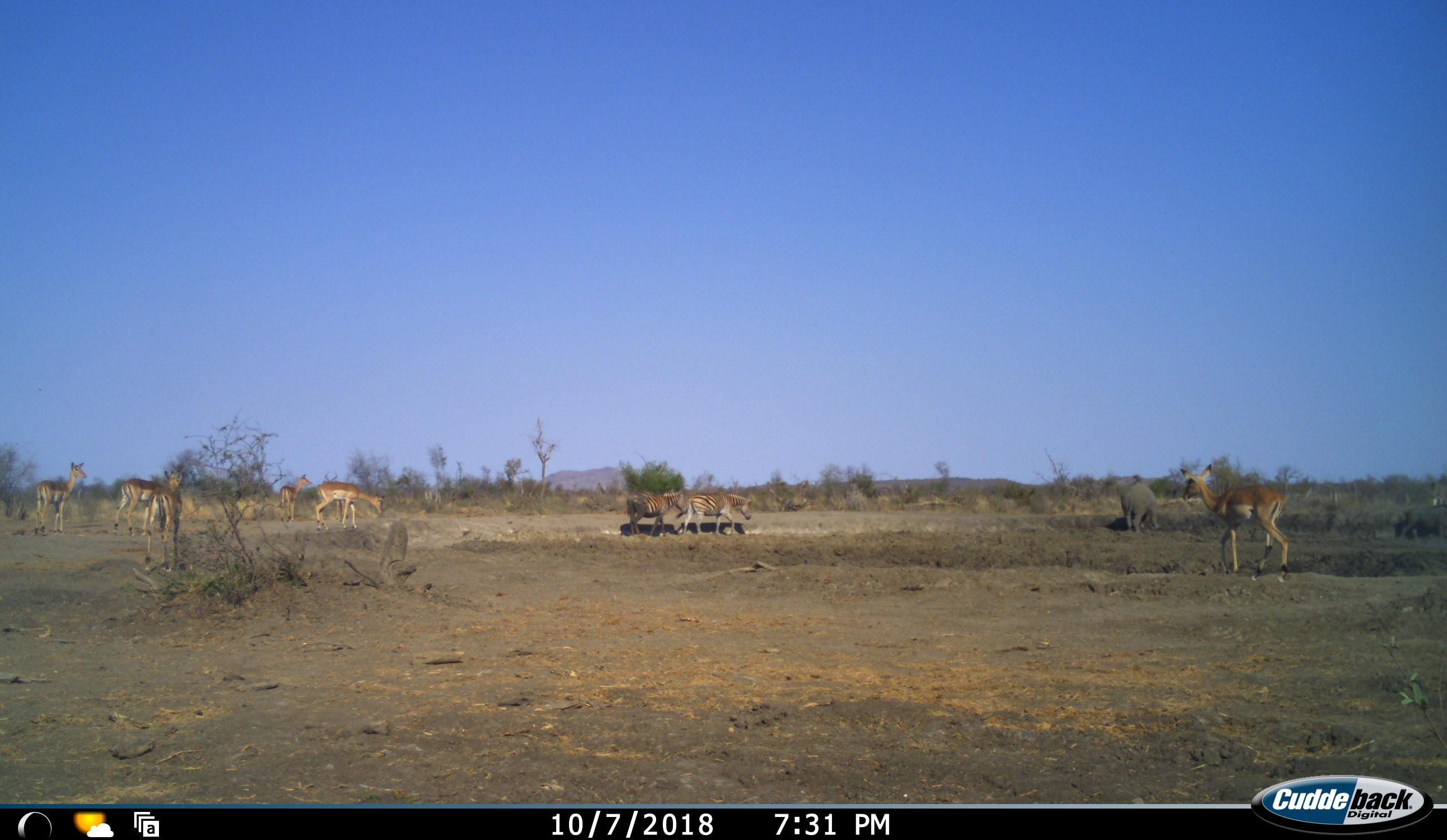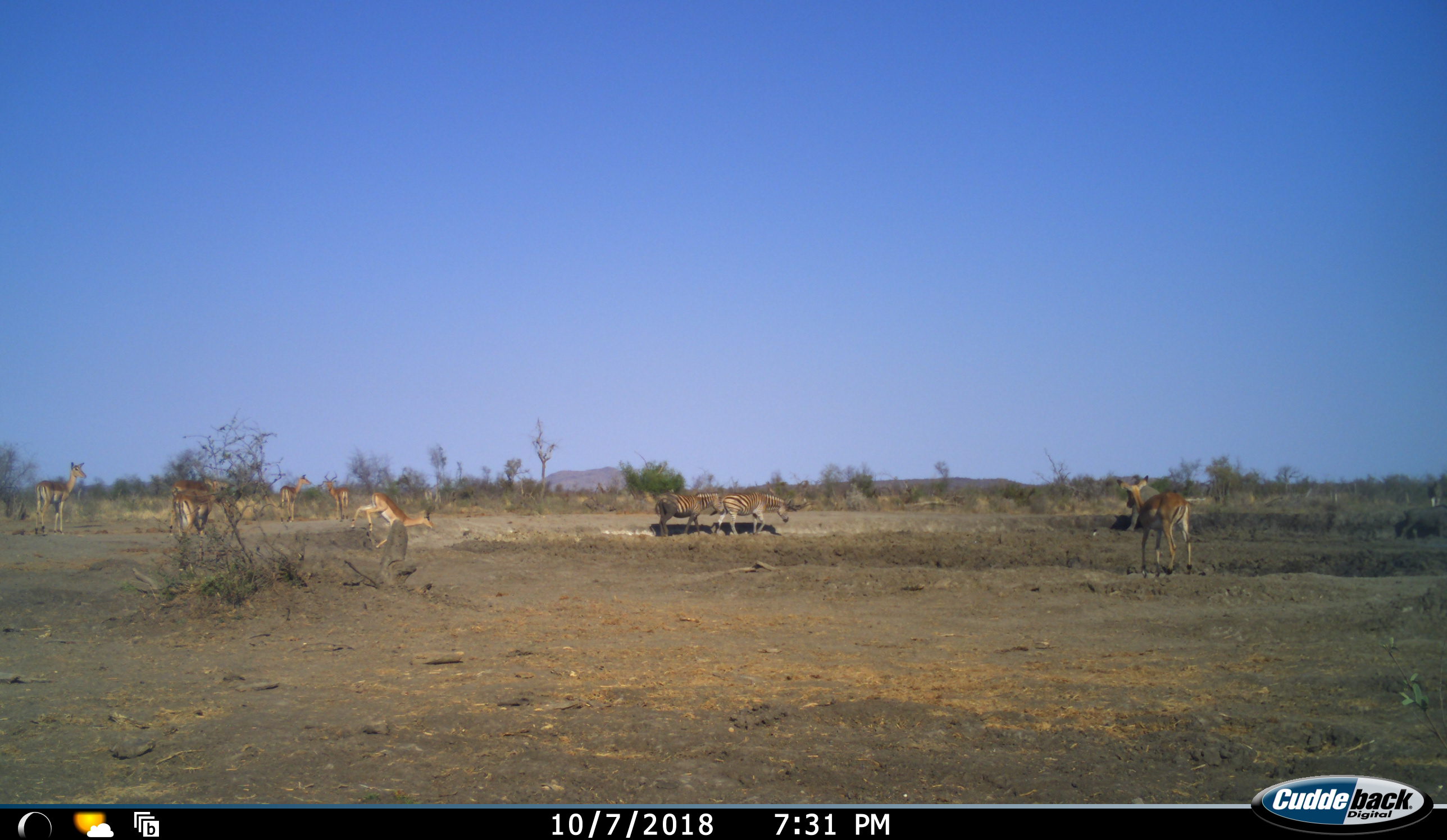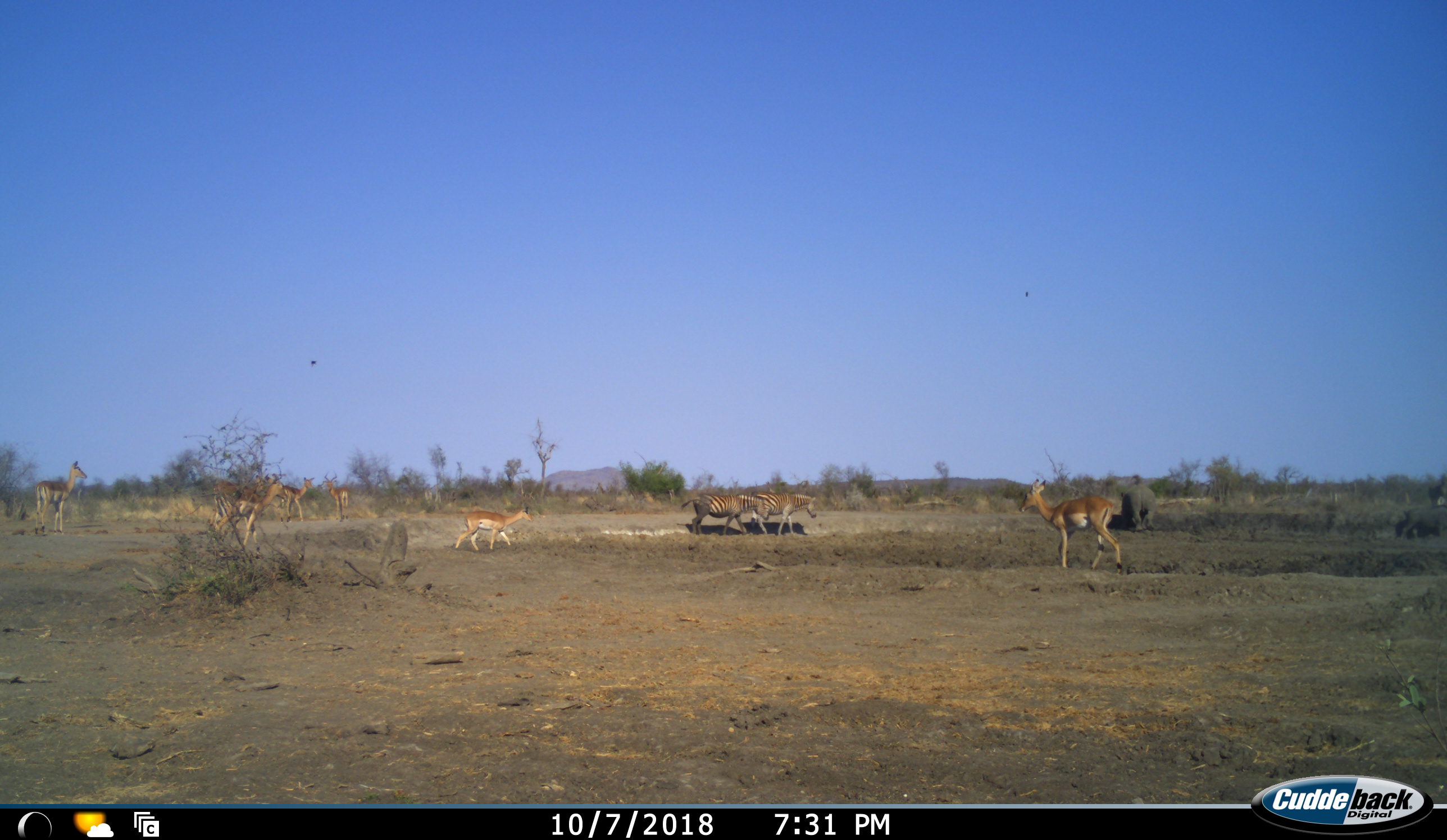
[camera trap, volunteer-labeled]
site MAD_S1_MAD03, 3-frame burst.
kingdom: Animalia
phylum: Chordata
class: Mammalia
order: Artiodactyla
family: Bovidae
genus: Aepyceros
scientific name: Aepyceros melampus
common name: impala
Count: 6.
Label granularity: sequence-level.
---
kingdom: Animalia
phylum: Chordata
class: Mammalia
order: Perissodactyla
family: Rhinocerotidae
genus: Ceratotherium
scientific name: Ceratotherium simum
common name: white rhinoceros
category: rhinoceroswhite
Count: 1.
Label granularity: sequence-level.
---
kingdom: Animalia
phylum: Chordata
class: Mammalia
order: Perissodactyla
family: Equidae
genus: Equus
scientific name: Equus quagga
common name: plains zebra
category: zebraplains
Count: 2.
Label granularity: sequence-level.